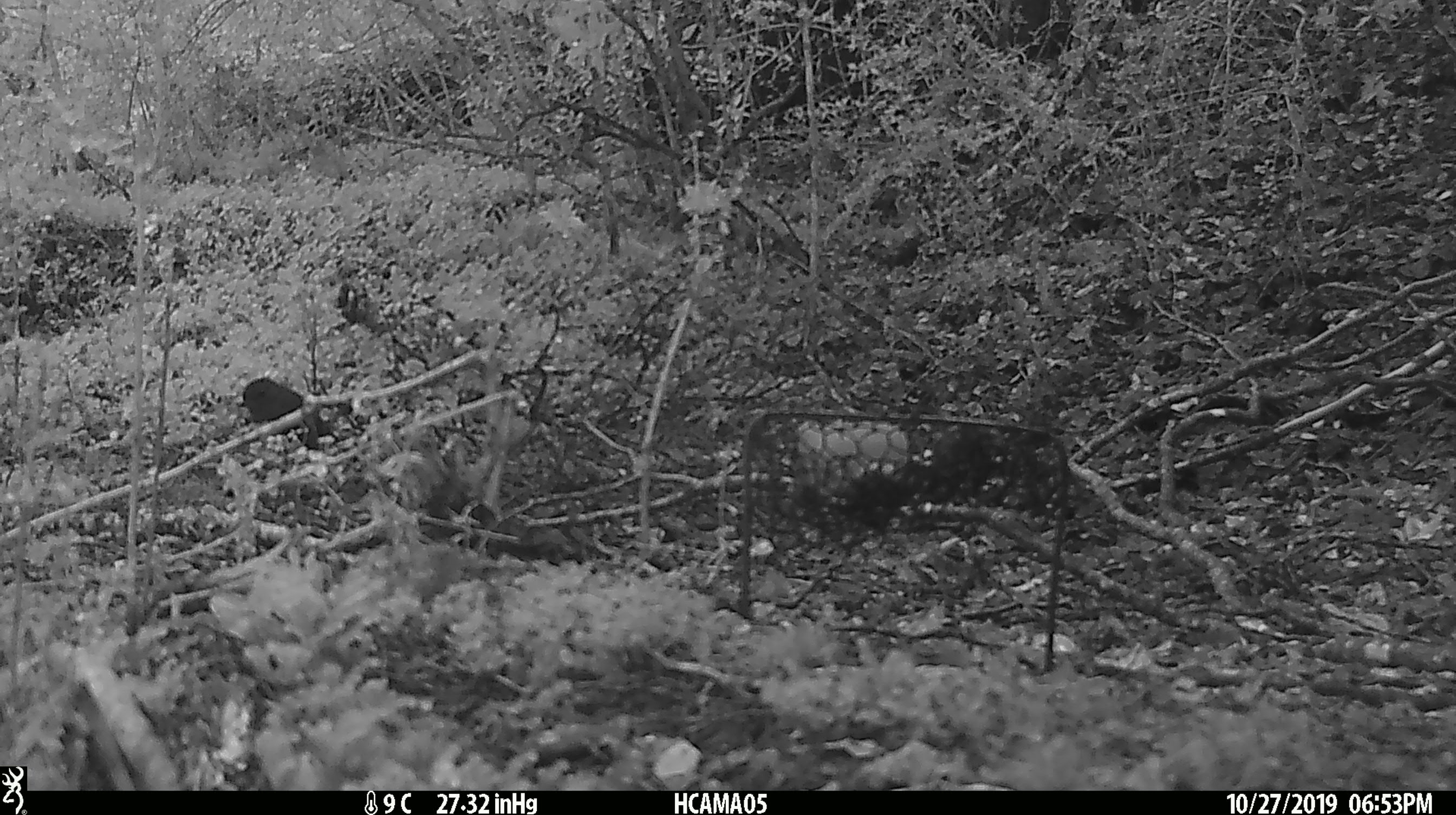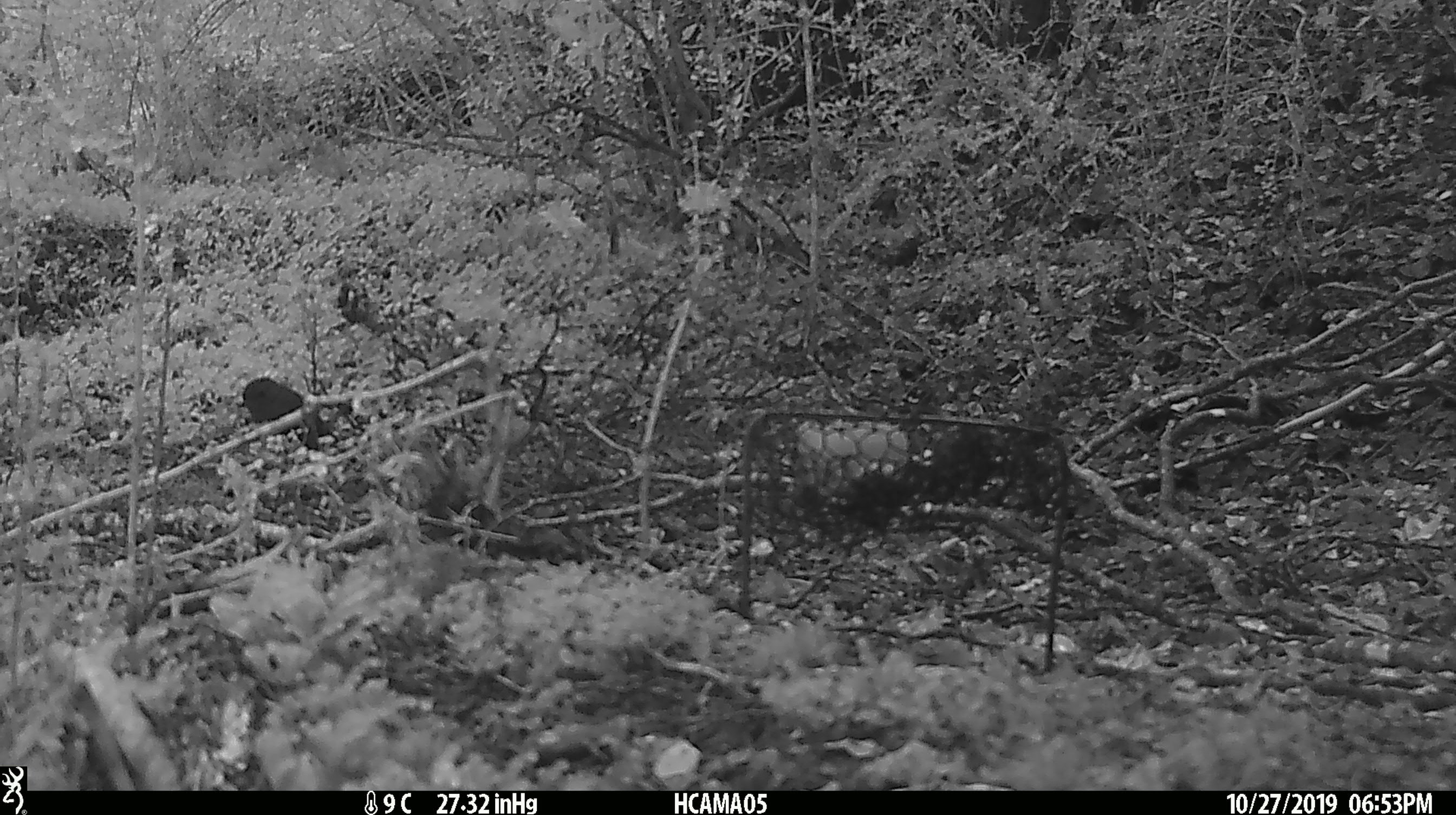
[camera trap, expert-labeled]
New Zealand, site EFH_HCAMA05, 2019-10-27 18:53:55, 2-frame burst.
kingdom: Animalia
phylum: Chordata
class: Aves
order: Passeriformes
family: Petroicidae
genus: Petroica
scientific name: Petroica australis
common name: new zealand robin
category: robin